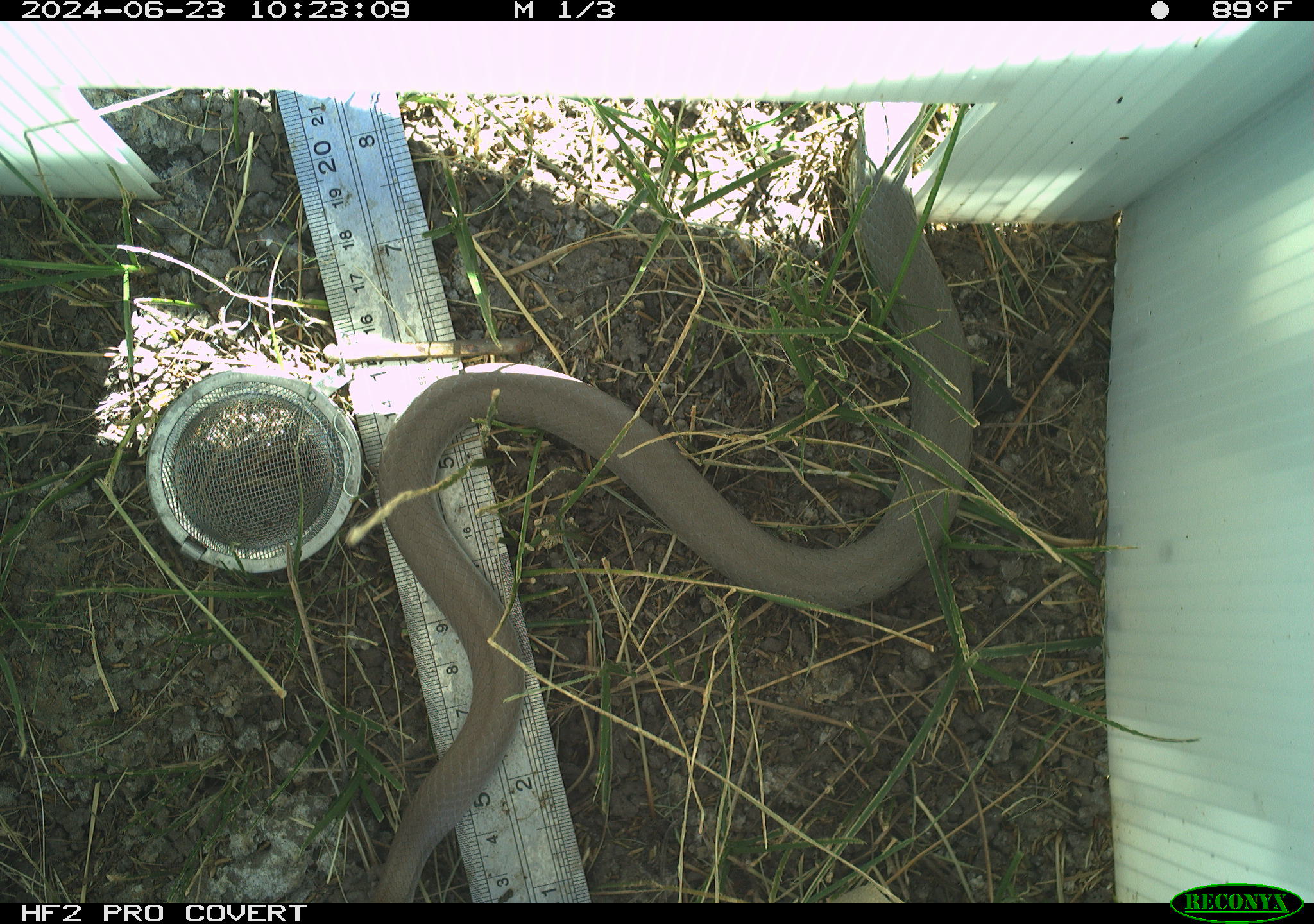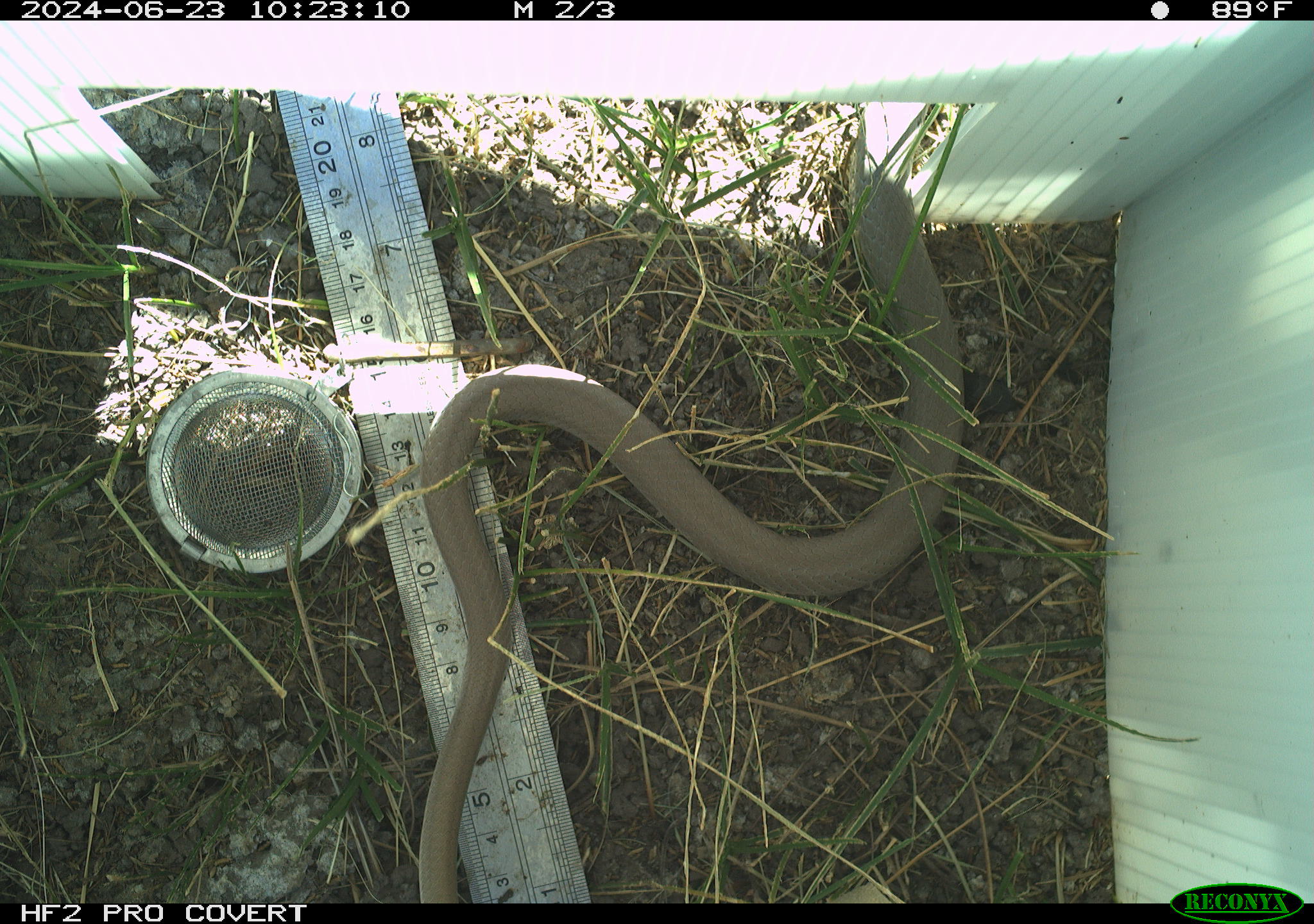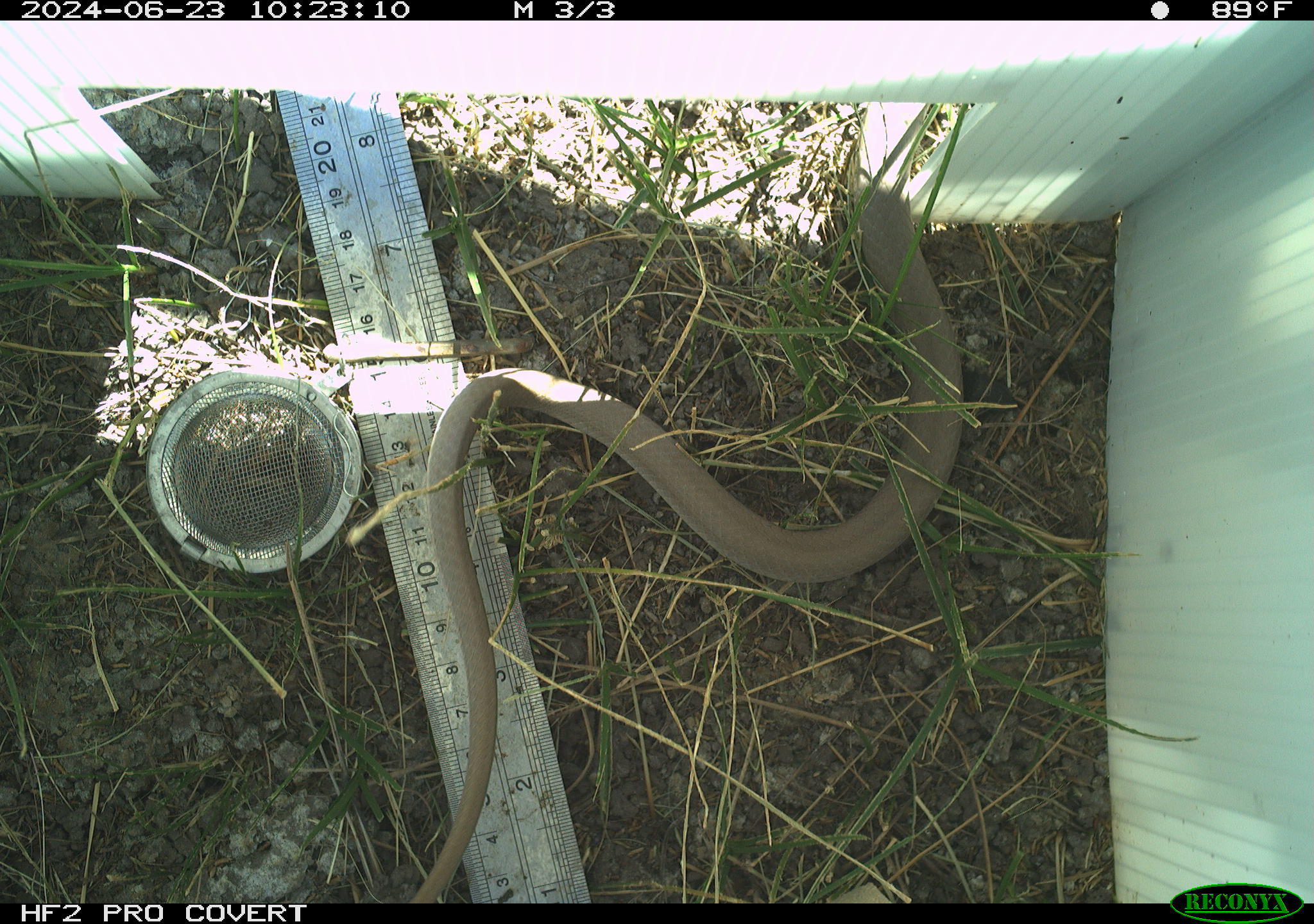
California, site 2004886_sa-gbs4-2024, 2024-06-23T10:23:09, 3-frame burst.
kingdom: Animalia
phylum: Chordata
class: Reptilia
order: Squamata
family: Colubridae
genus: Coluber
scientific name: Coluber constrictor mormon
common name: western yellow-bellied racer